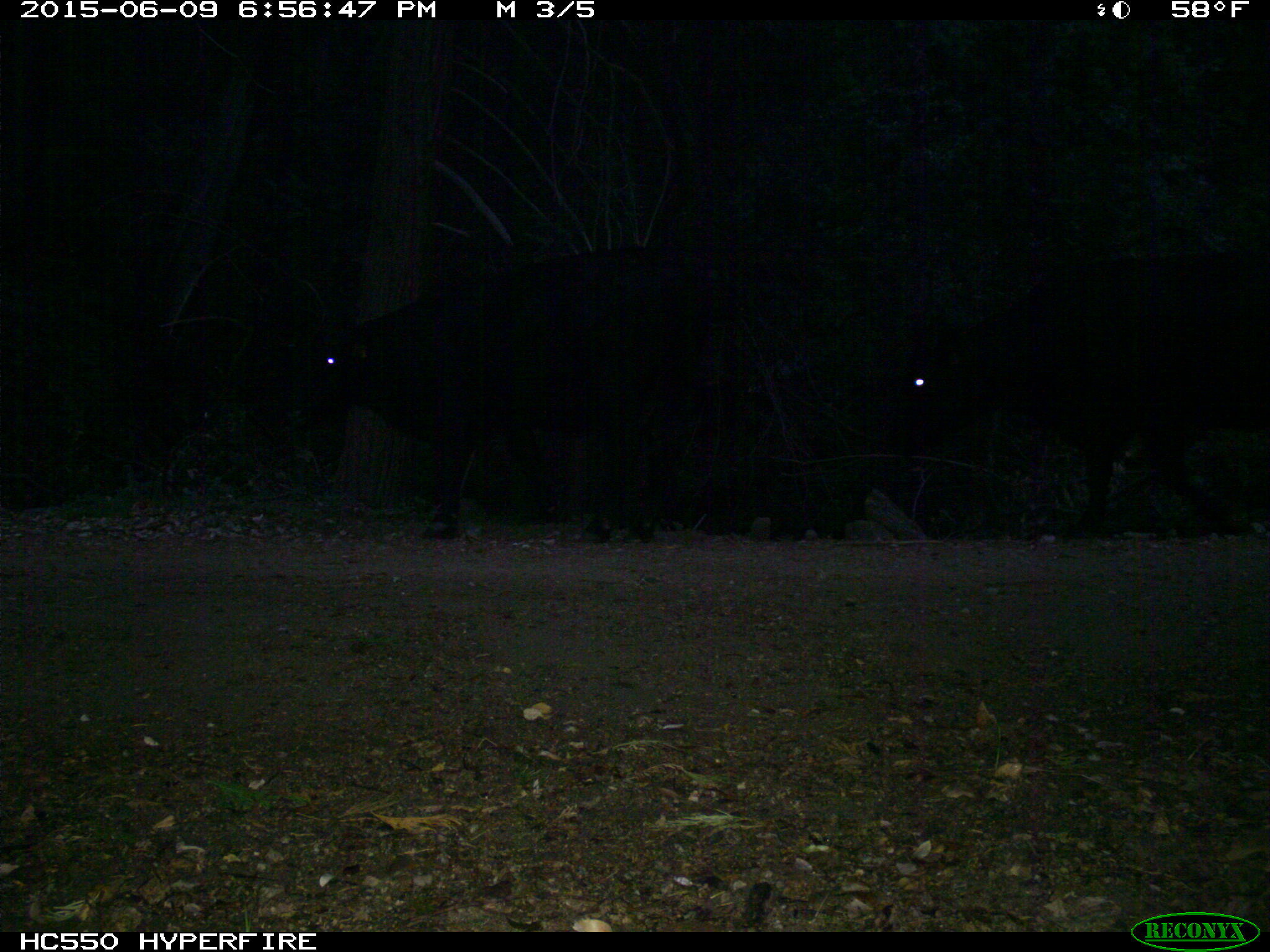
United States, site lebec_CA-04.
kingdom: Animalia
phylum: Chordata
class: Mammalia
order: Artiodactyla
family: Bovidae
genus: Bos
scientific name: Bos taurus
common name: domestic cow